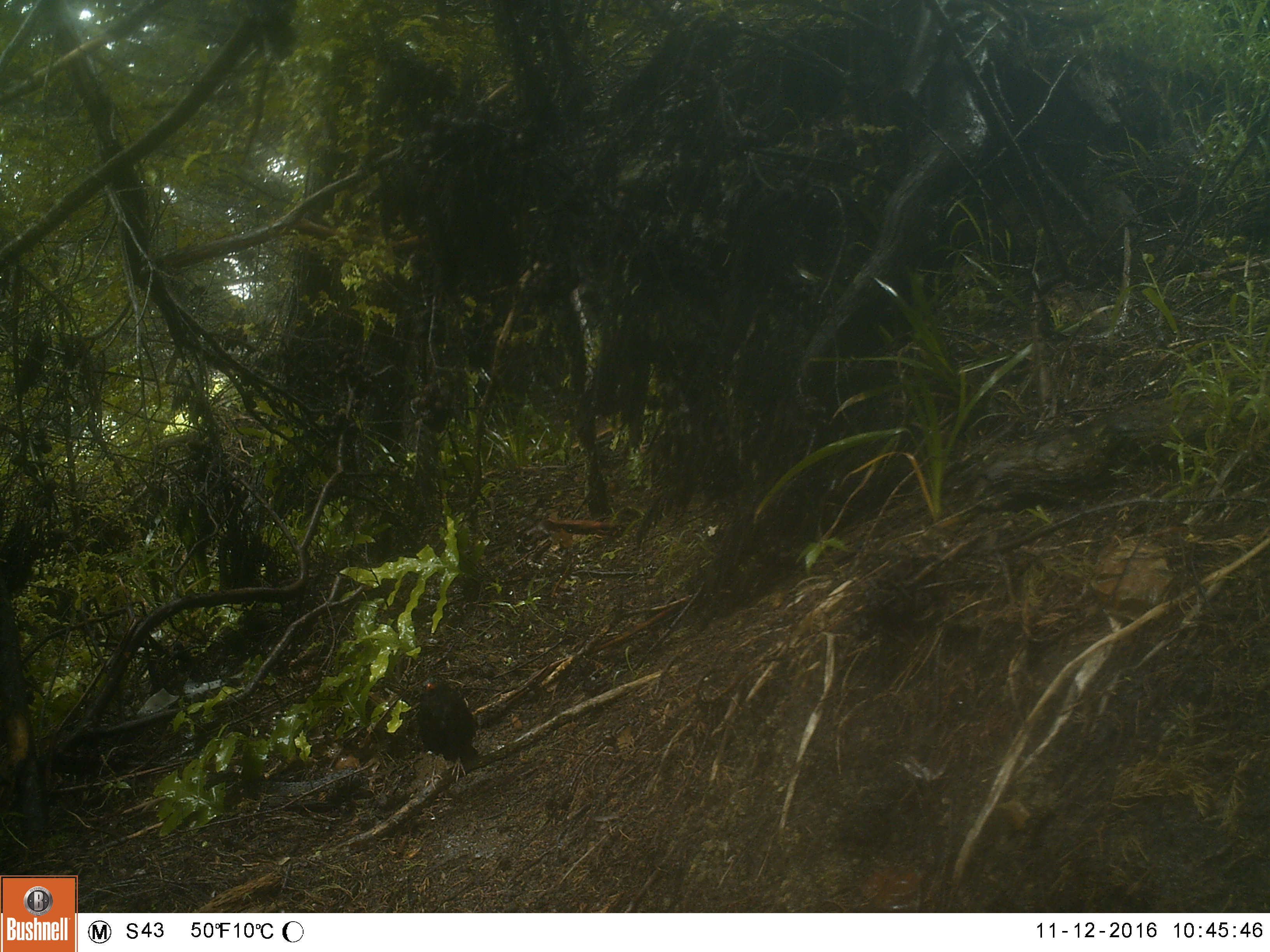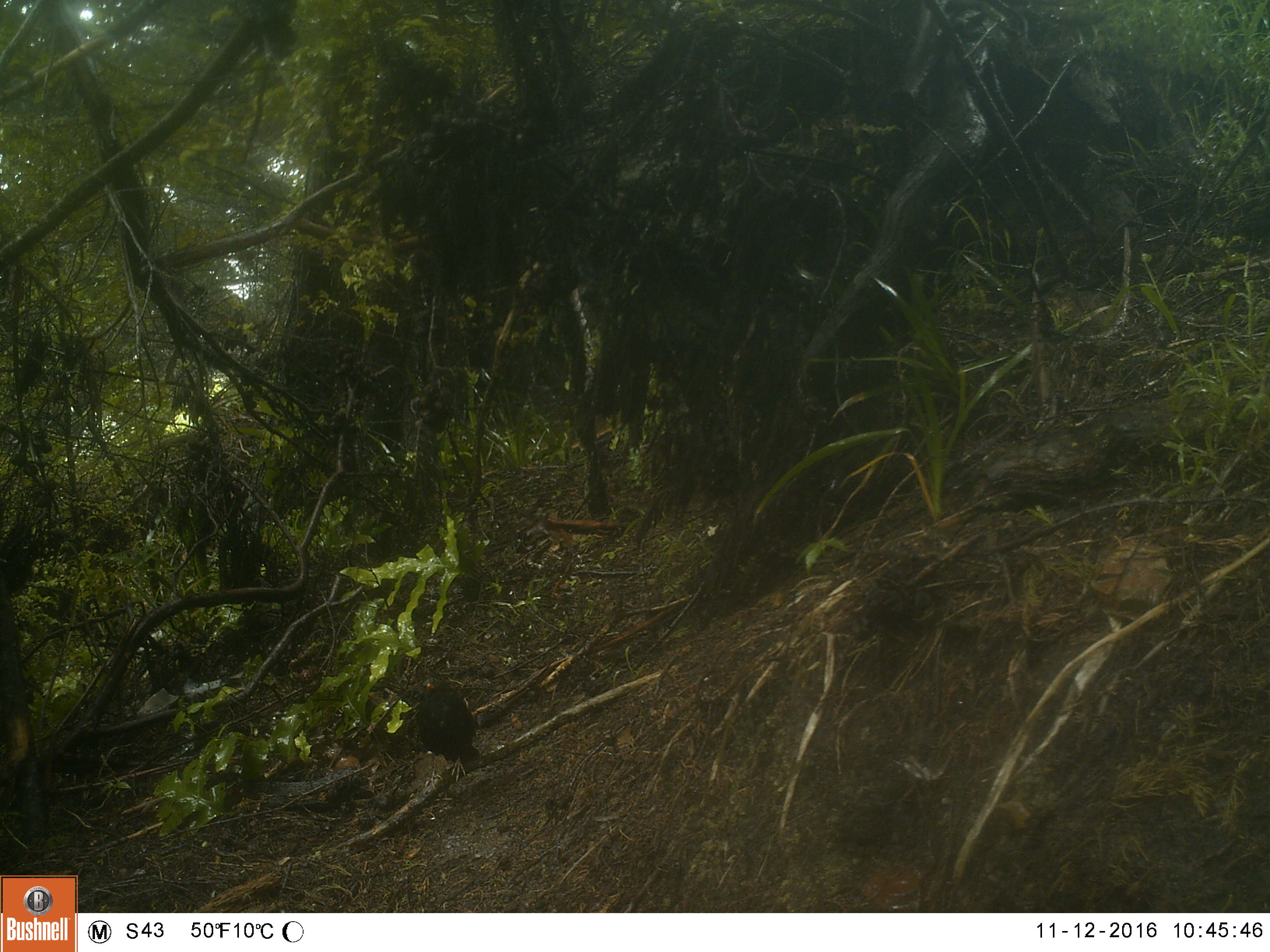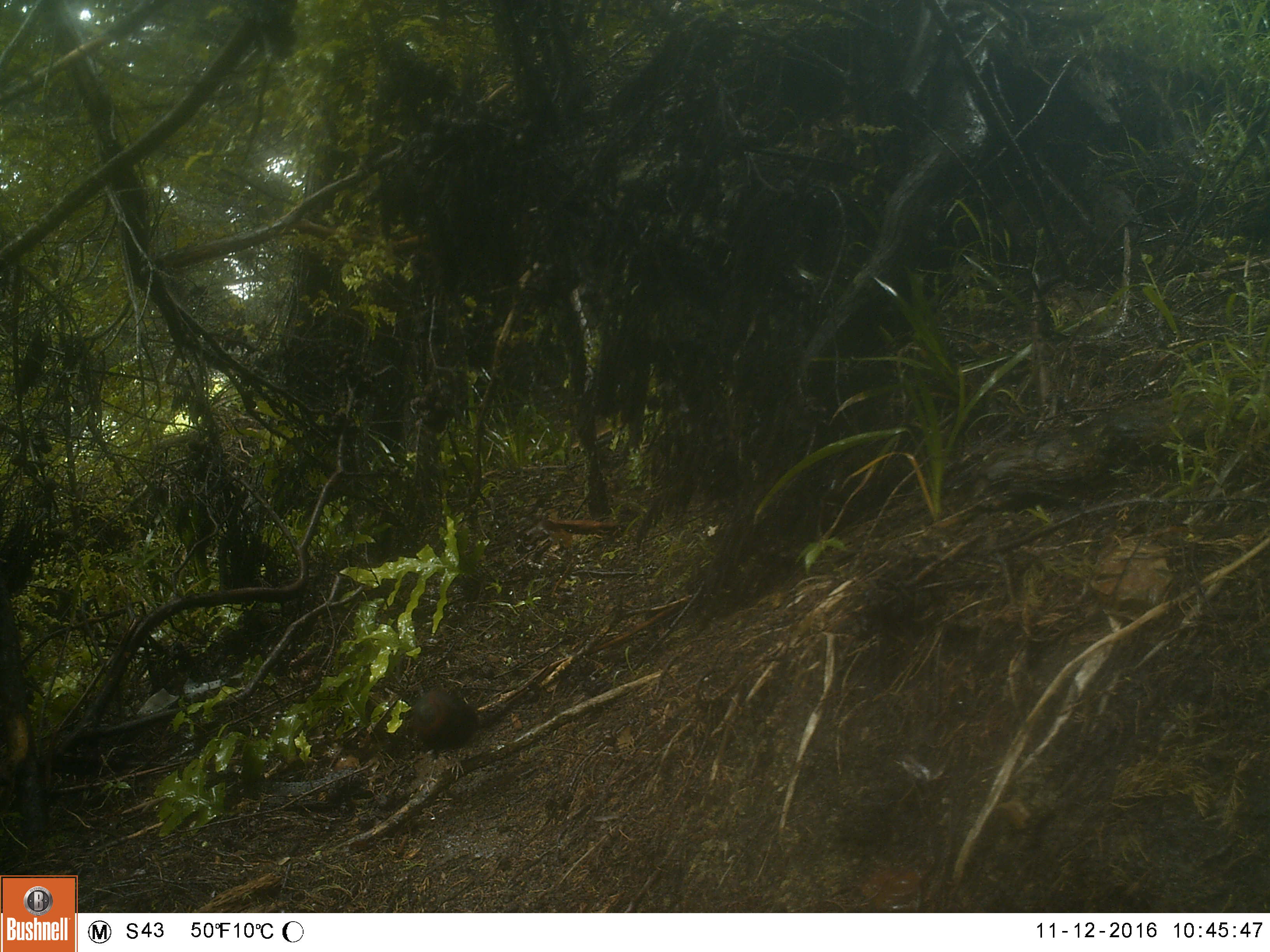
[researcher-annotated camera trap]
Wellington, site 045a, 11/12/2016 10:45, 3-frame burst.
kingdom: Animalia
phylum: Chordata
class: Aves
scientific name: Aves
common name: bird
Bird (Aves).